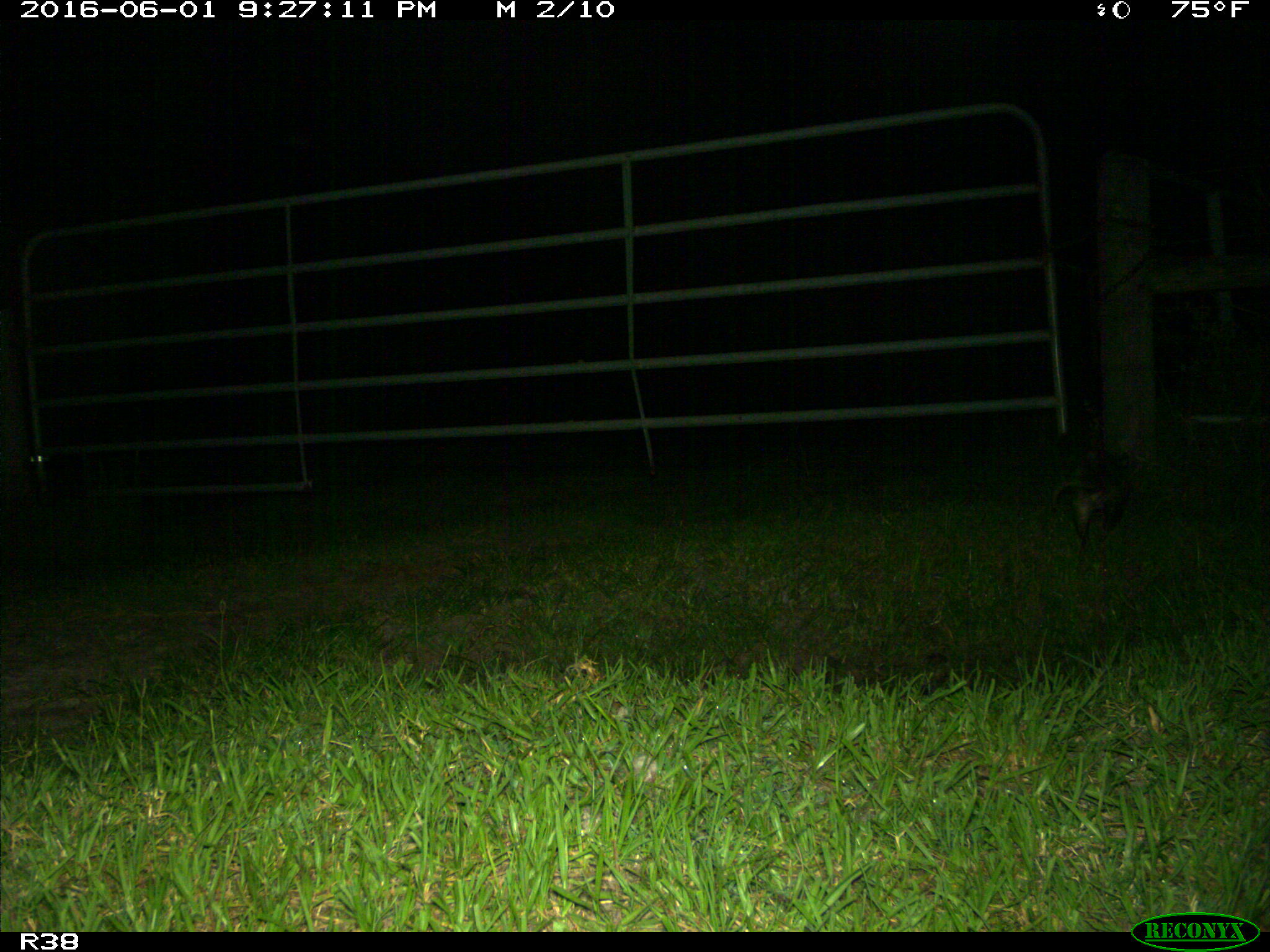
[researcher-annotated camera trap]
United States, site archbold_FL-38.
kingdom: Animalia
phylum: Chordata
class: Mammalia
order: Didelphimorphia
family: Didelphidae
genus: Didelphis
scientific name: Didelphis virginiana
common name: virginia opossum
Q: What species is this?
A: Didelphis virginiana (virginia opossum).